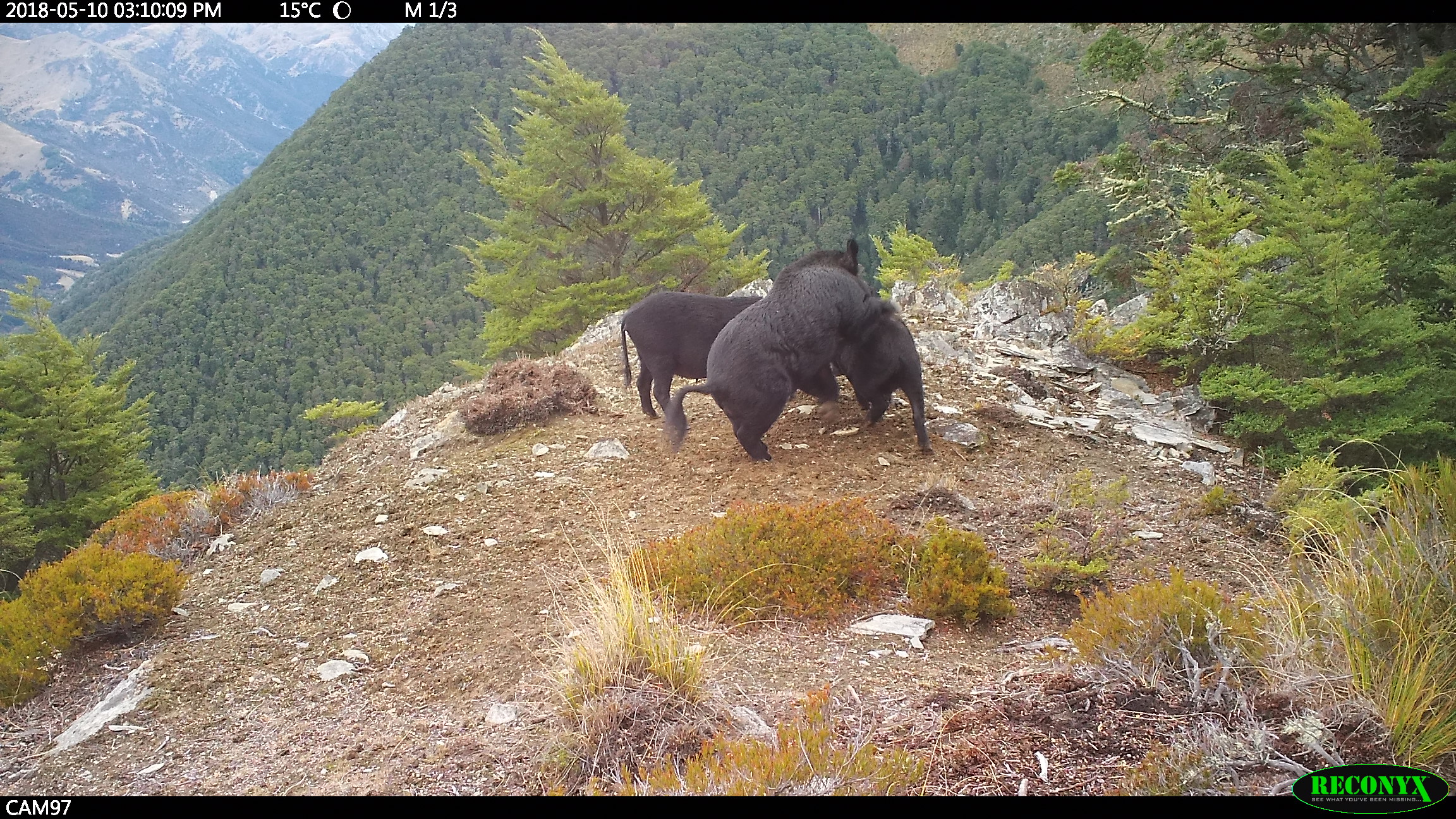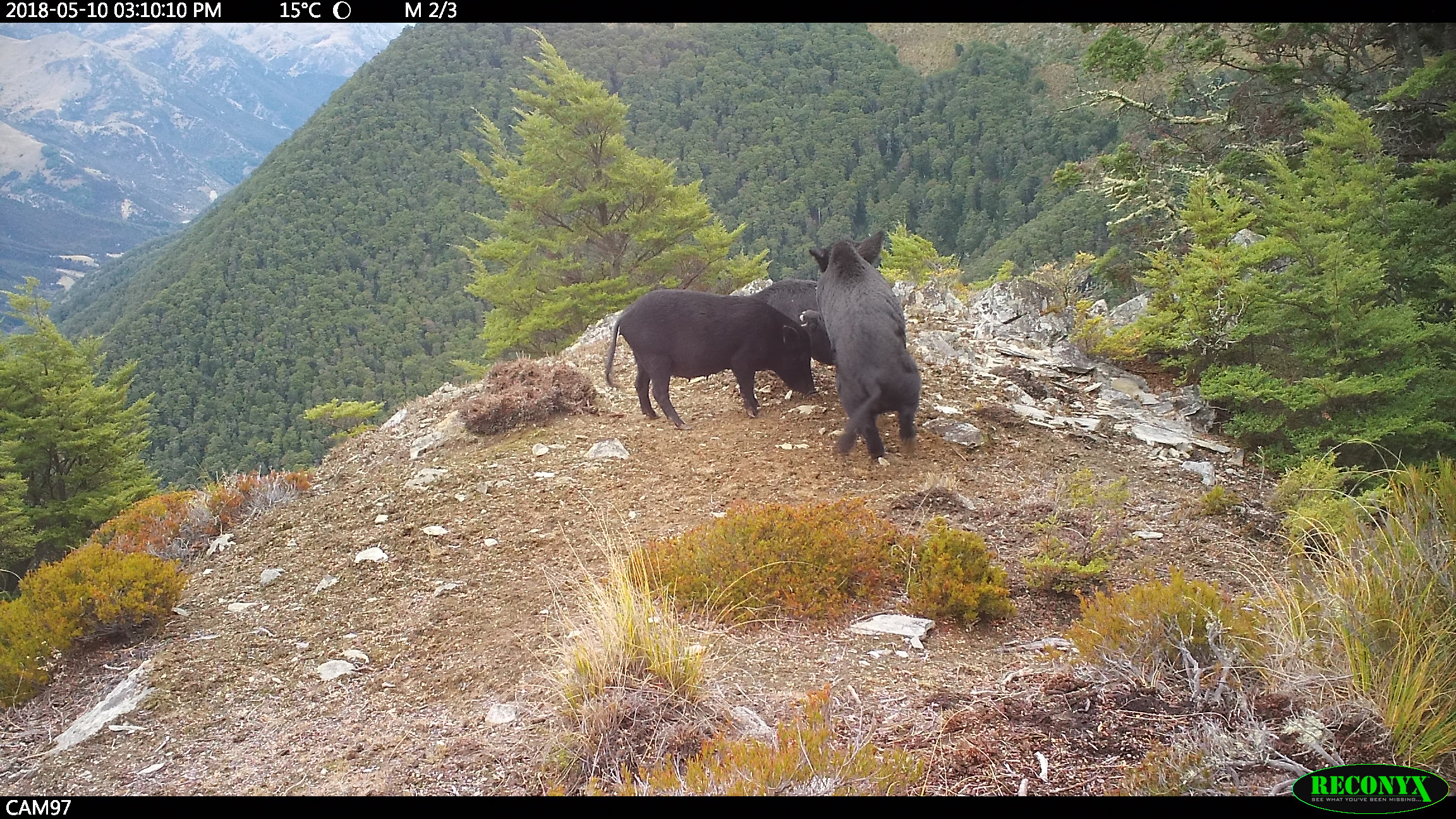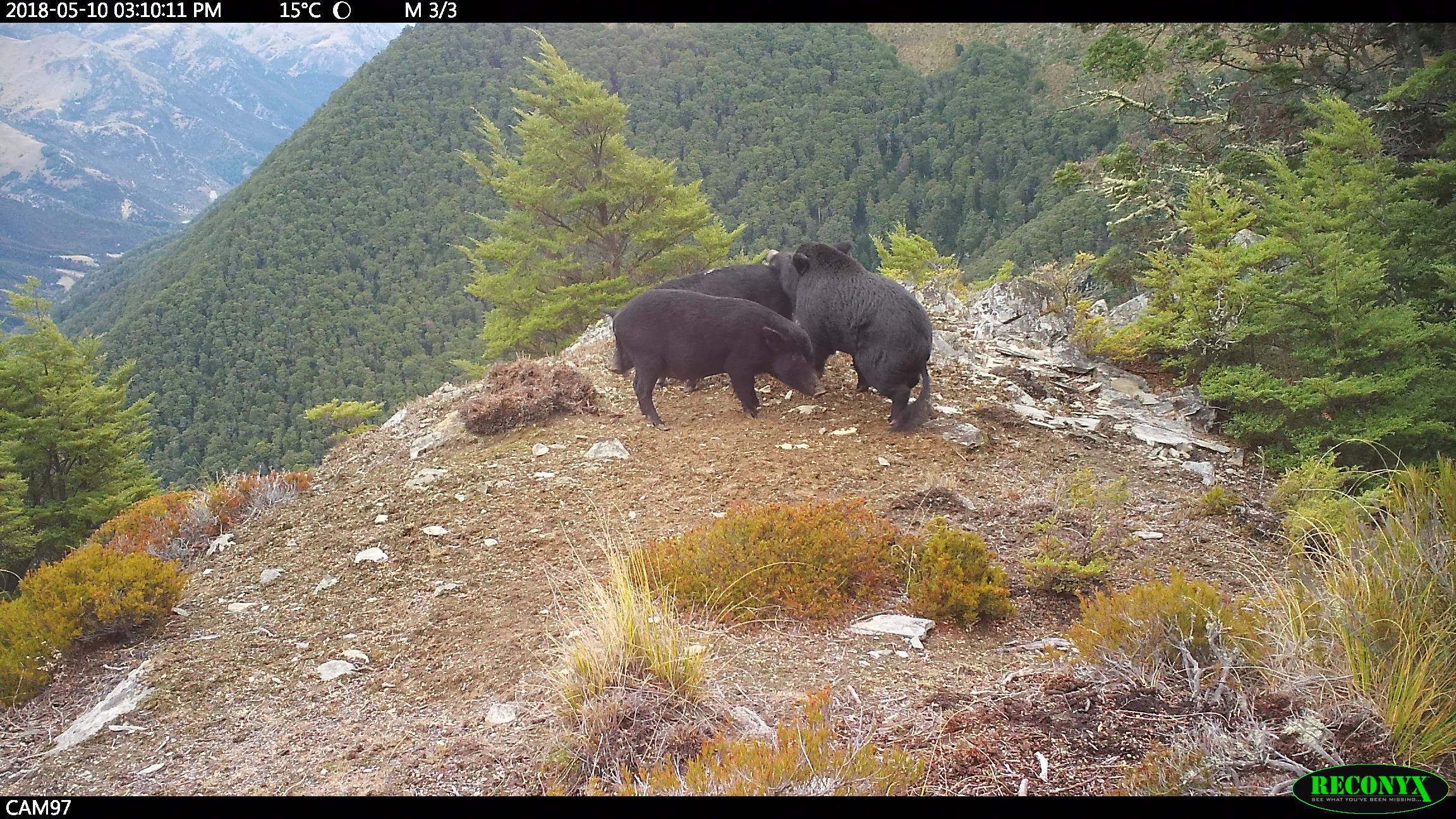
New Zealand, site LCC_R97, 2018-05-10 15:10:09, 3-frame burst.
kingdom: Animalia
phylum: Chordata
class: Mammalia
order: Artiodactyla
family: Suidae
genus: Sus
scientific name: Sus scrofa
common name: pig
Pig (Sus scrofa).